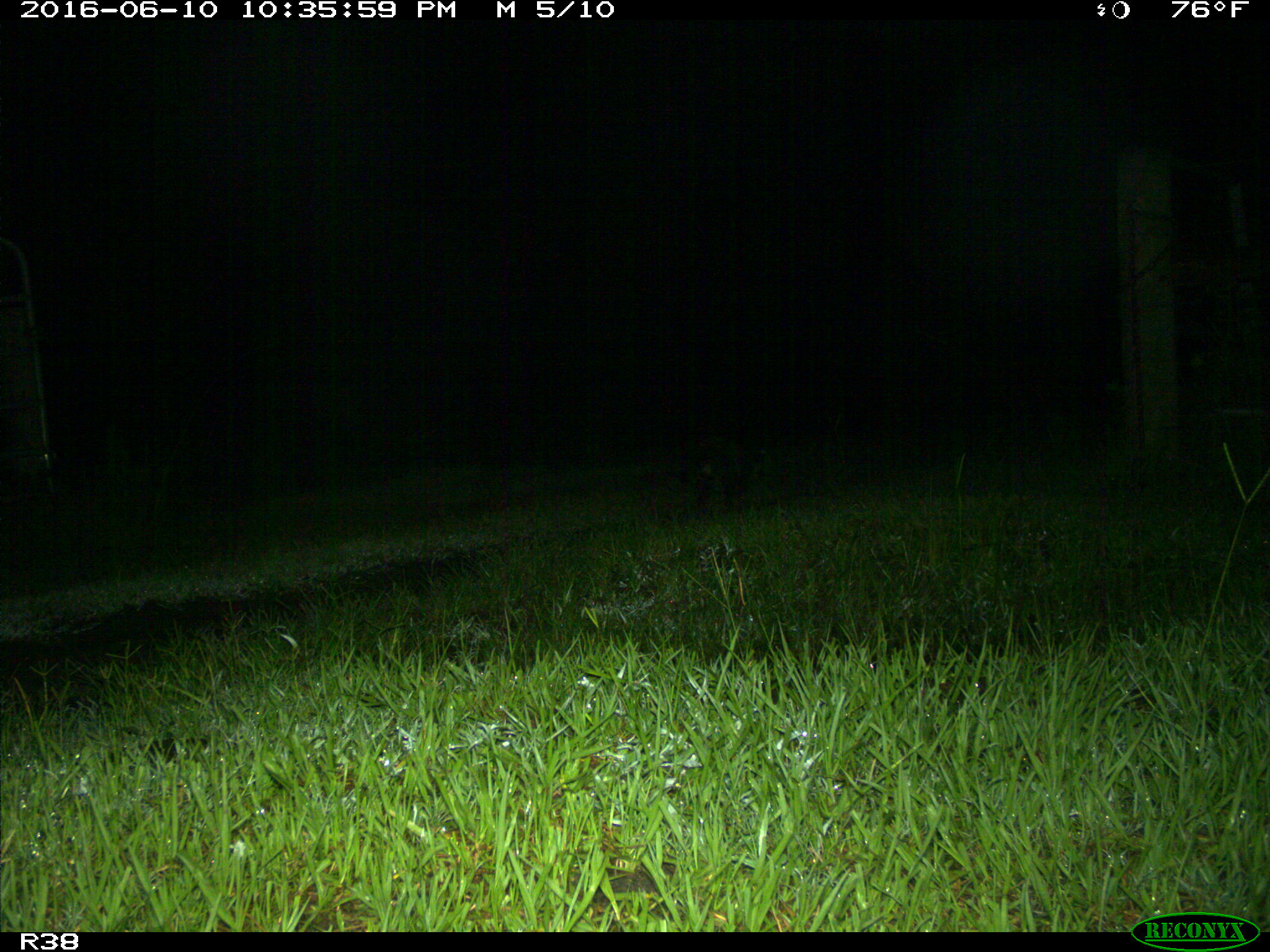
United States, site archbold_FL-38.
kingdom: Animalia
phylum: Chordata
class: Mammalia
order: Carnivora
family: Procyonidae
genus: Procyon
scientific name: Procyon lotor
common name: common raccoon